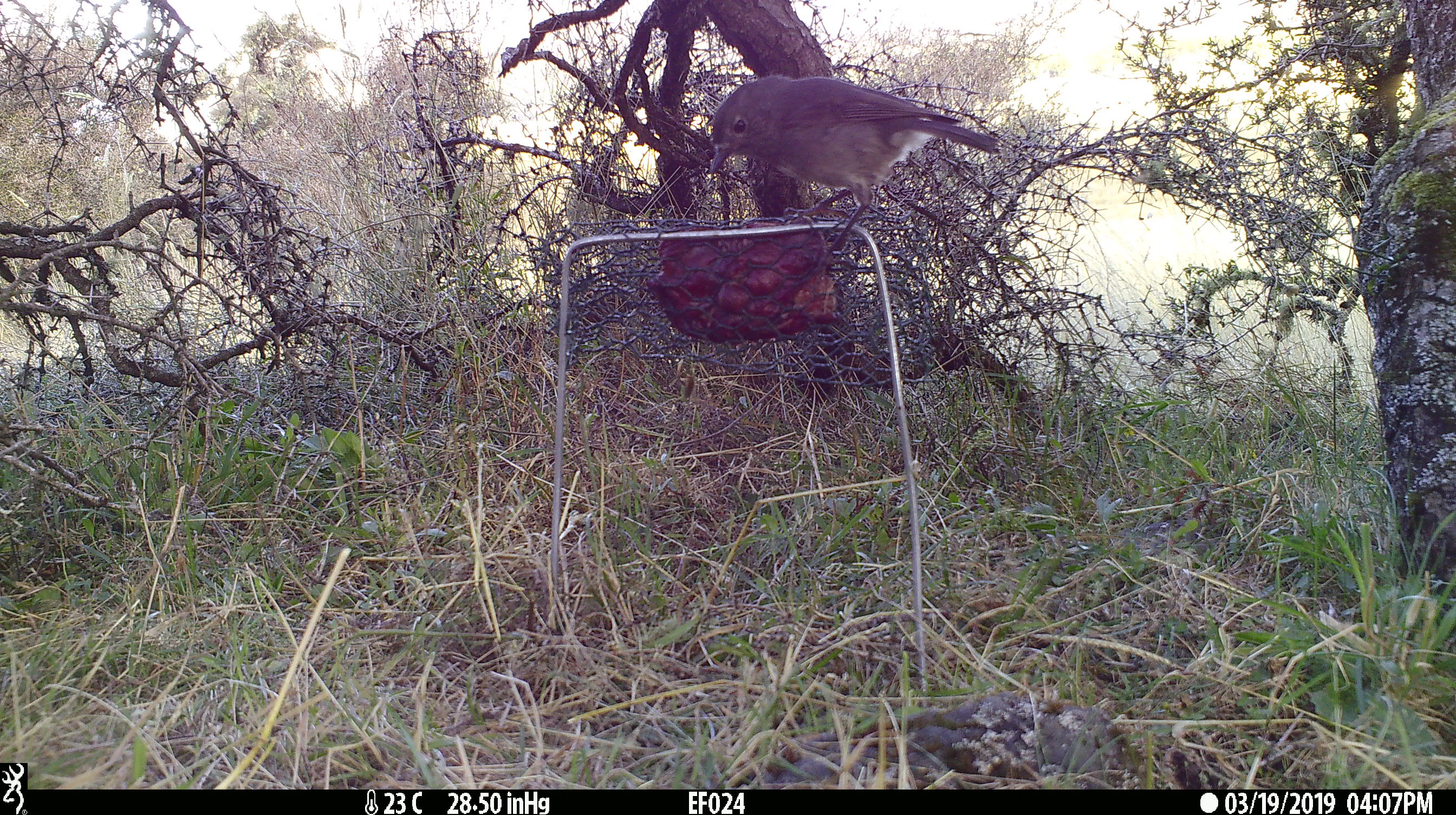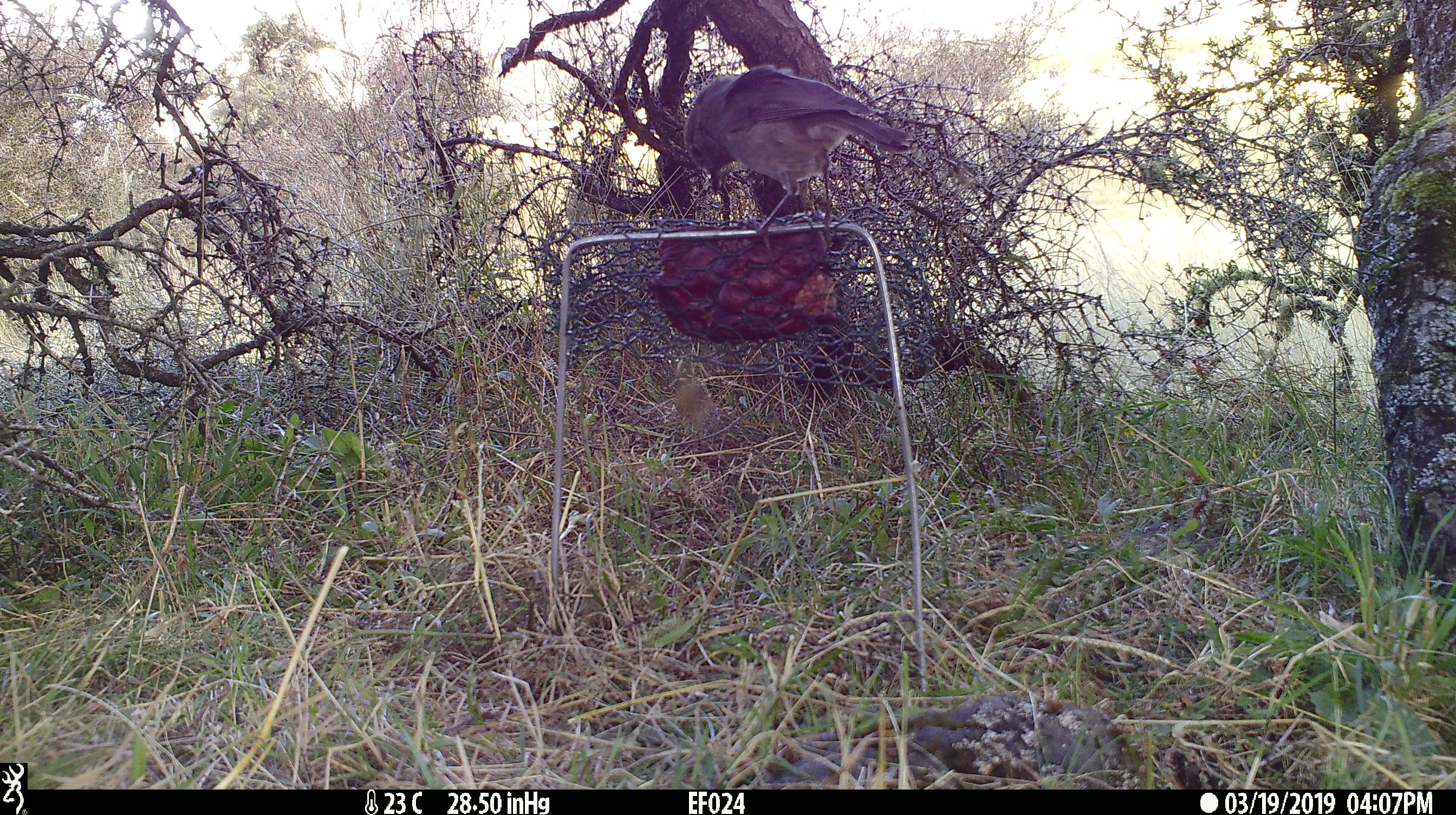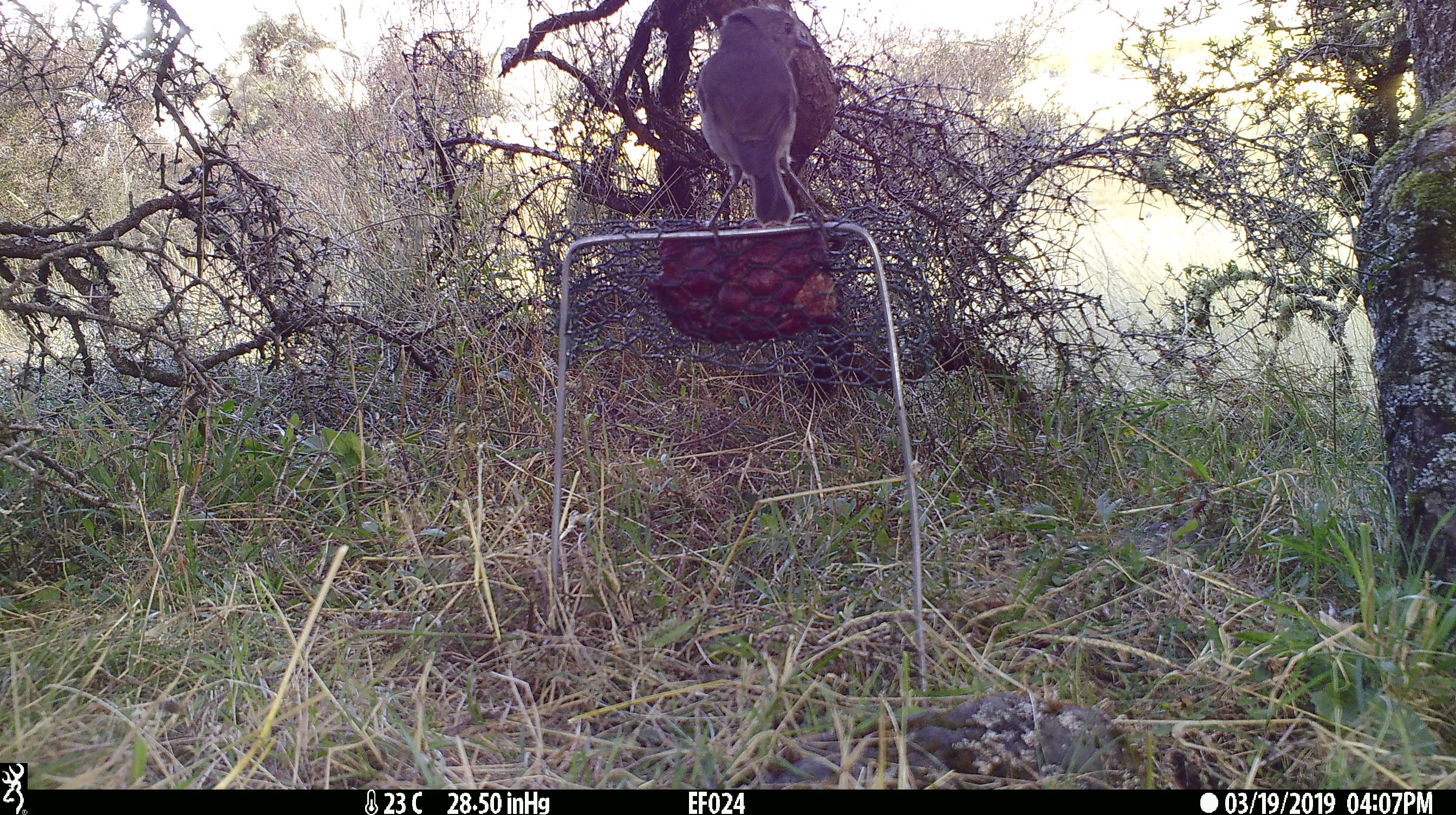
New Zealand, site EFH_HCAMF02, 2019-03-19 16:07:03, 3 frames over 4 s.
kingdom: Animalia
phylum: Chordata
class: Aves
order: Passeriformes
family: Petroicidae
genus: Petroica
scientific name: Petroica australis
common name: new zealand robin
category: robin